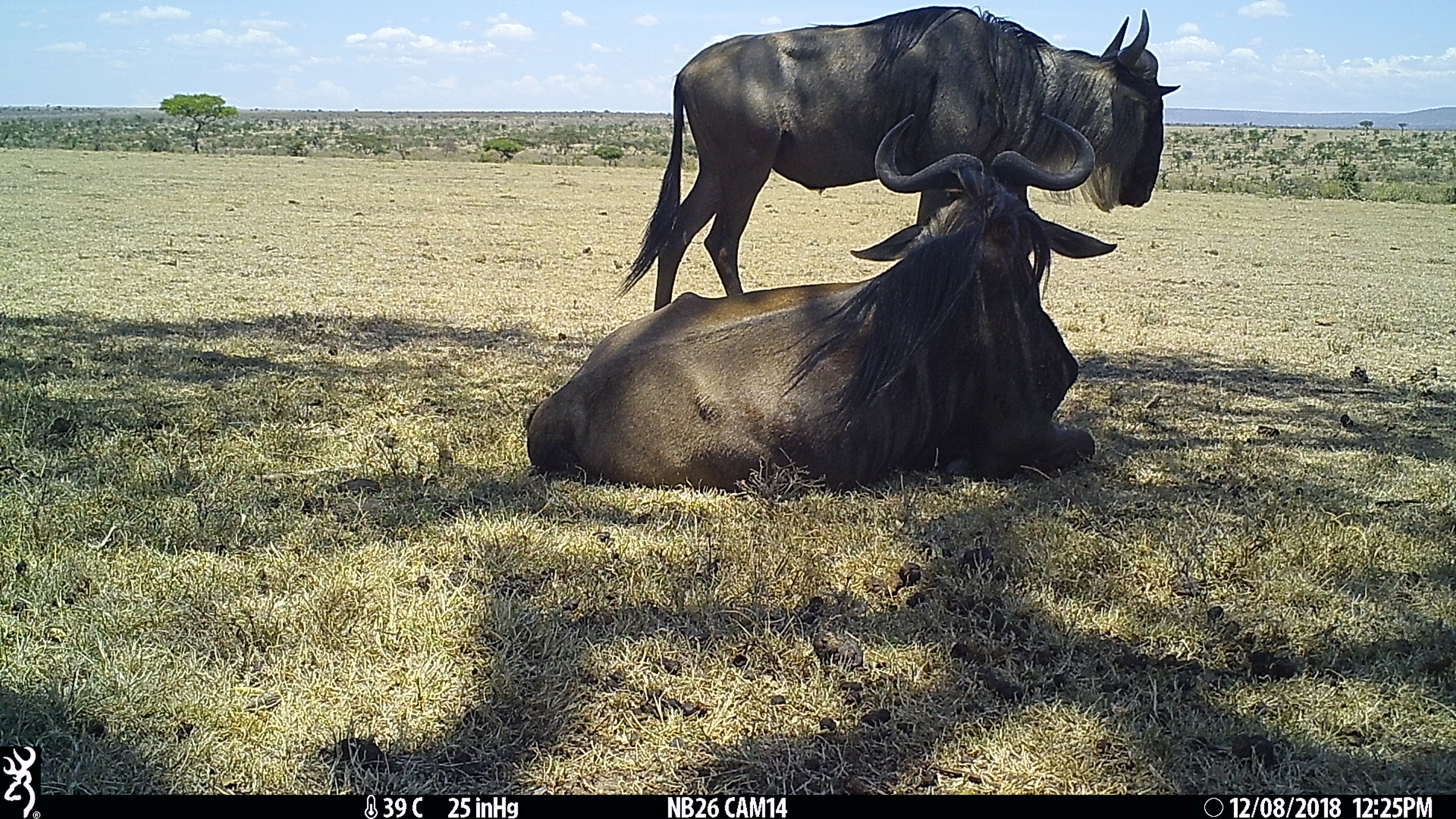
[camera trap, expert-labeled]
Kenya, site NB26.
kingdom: Animalia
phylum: Chordata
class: Mammalia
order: Artiodactyla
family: Bovidae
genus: Connochaetes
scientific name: Connochaetes taurinus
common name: blue wildebeest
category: wildebeest